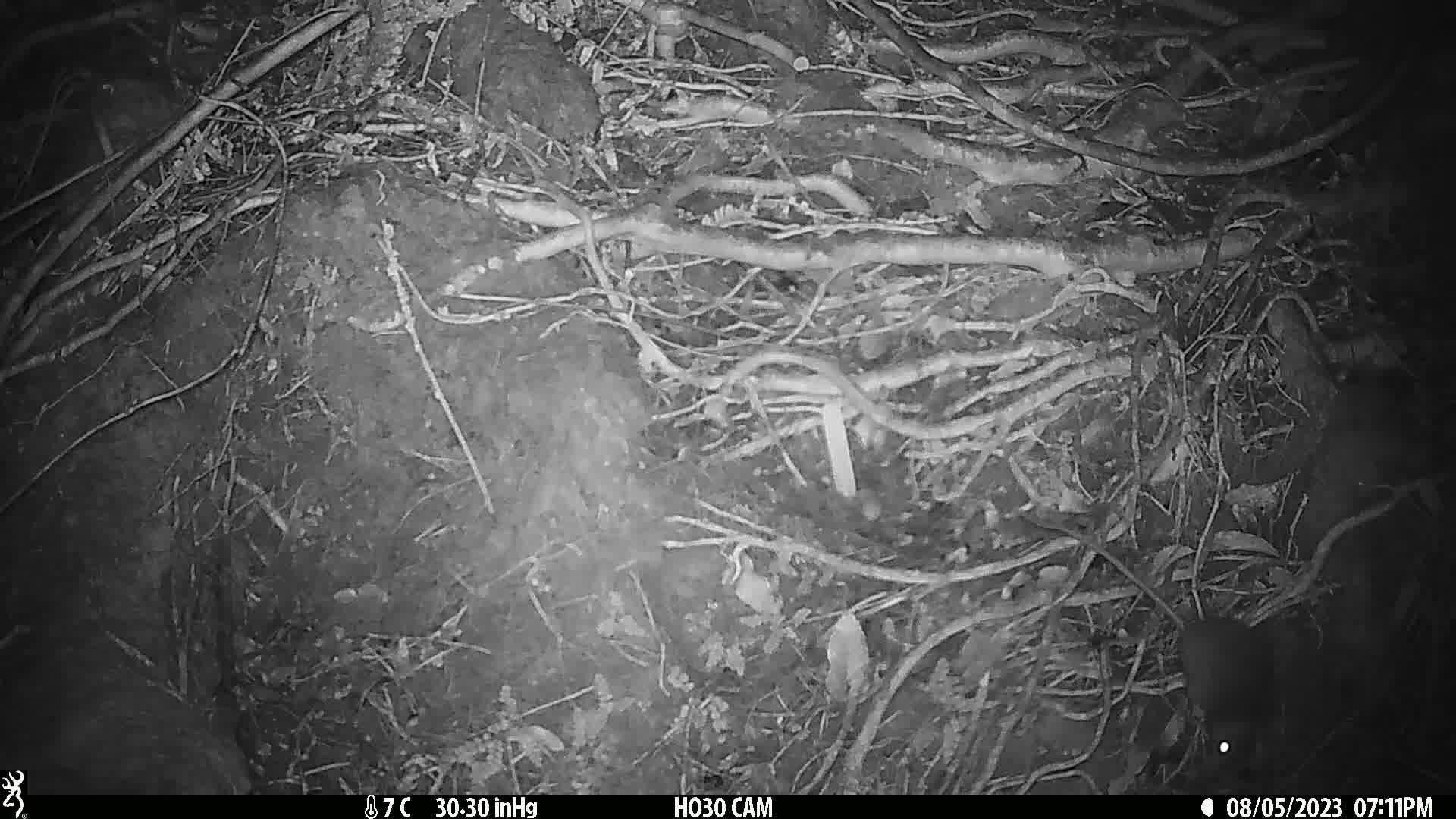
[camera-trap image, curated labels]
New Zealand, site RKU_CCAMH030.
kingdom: Animalia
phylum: Chordata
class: Mammalia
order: Rodentia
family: Muridae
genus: Rattus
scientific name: Rattus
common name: rat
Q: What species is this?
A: Rat (Rattus).